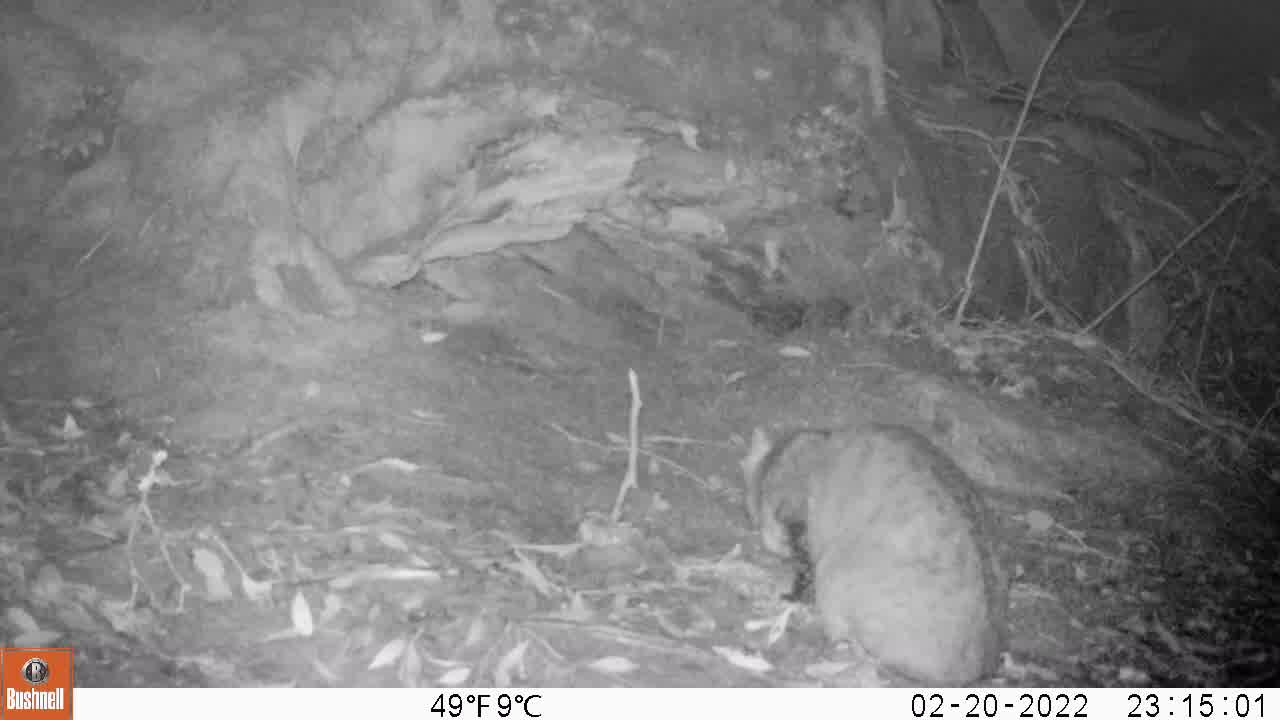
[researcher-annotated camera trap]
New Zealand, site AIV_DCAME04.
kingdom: Animalia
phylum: Chordata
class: Mammalia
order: Carnivora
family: Felidae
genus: Felis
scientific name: Felis catus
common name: domestic cat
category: cat